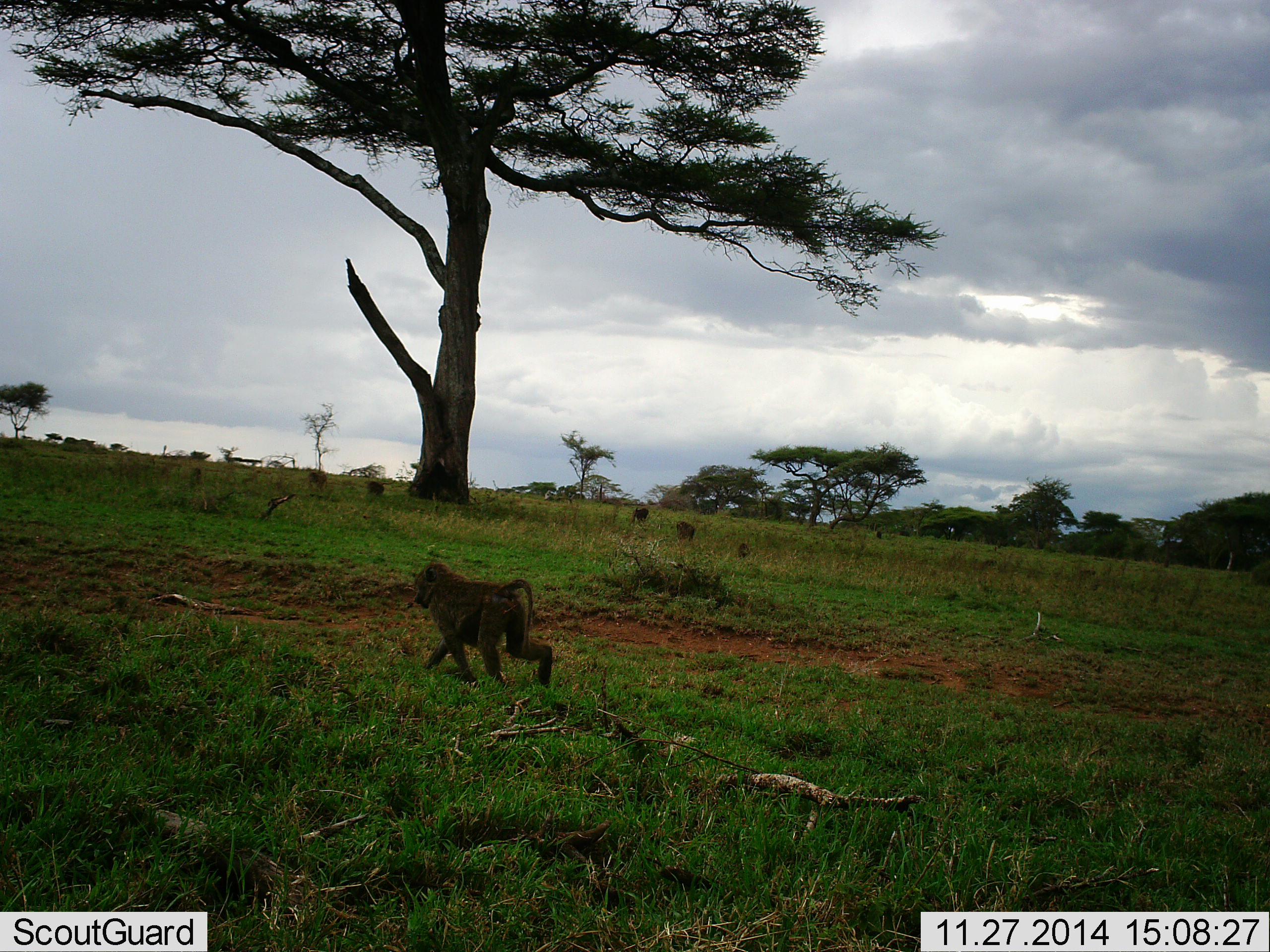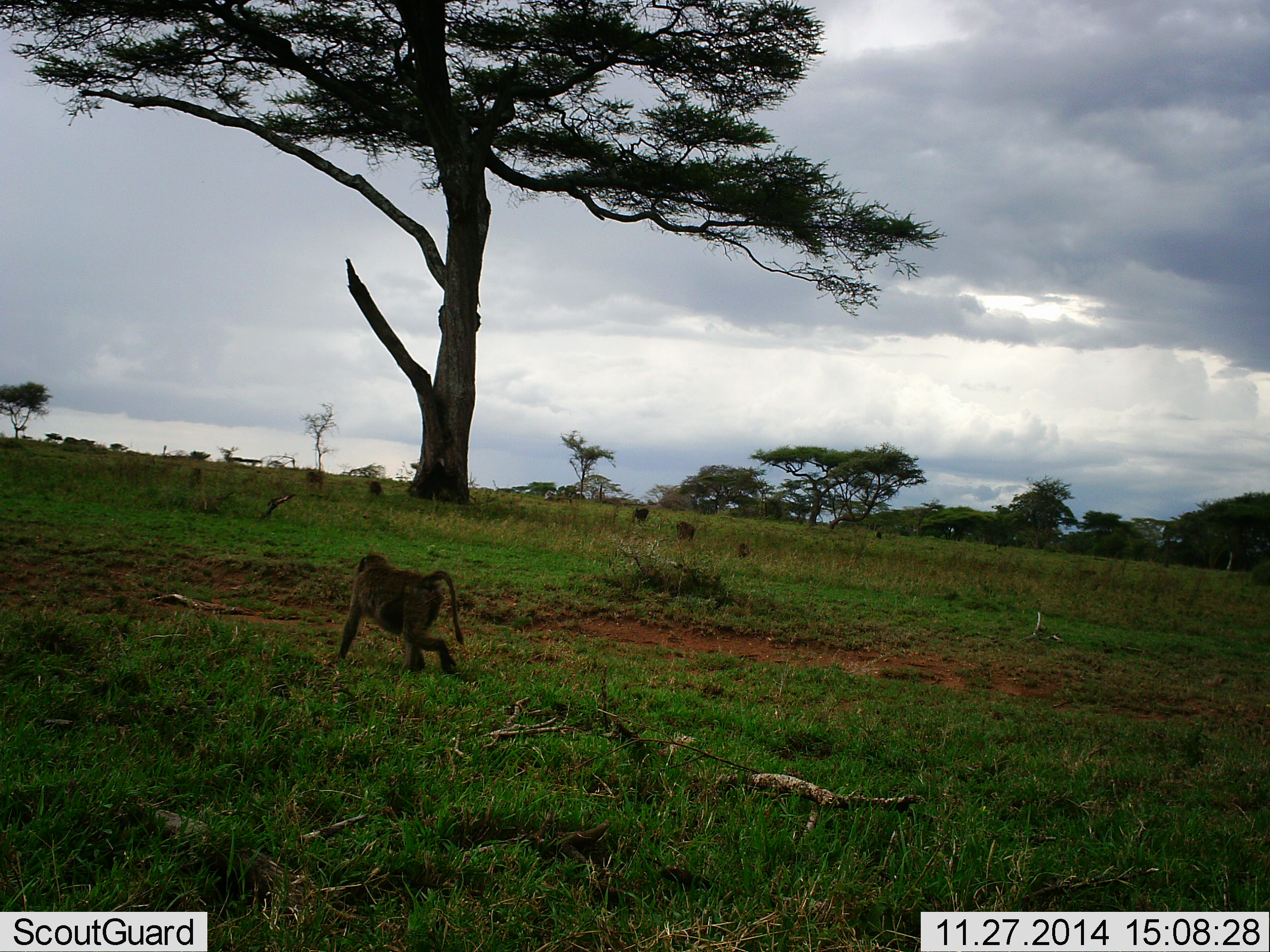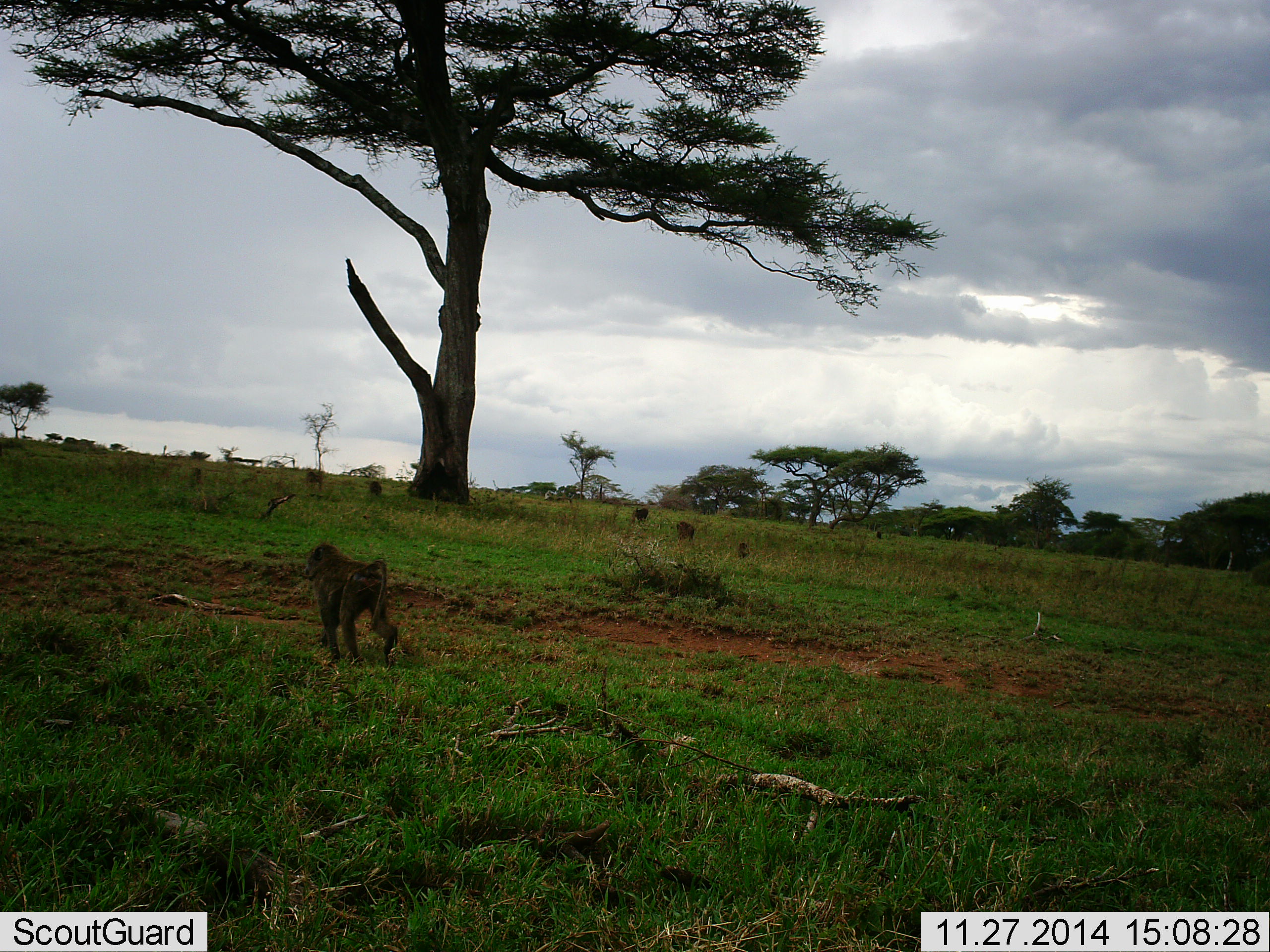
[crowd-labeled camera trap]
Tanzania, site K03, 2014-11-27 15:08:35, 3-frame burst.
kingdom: Animalia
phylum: Chordata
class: Mammalia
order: Primates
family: Cercopithecidae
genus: Papio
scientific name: Papio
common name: baboon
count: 1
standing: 10%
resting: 0%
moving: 100%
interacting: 0%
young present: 0%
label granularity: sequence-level